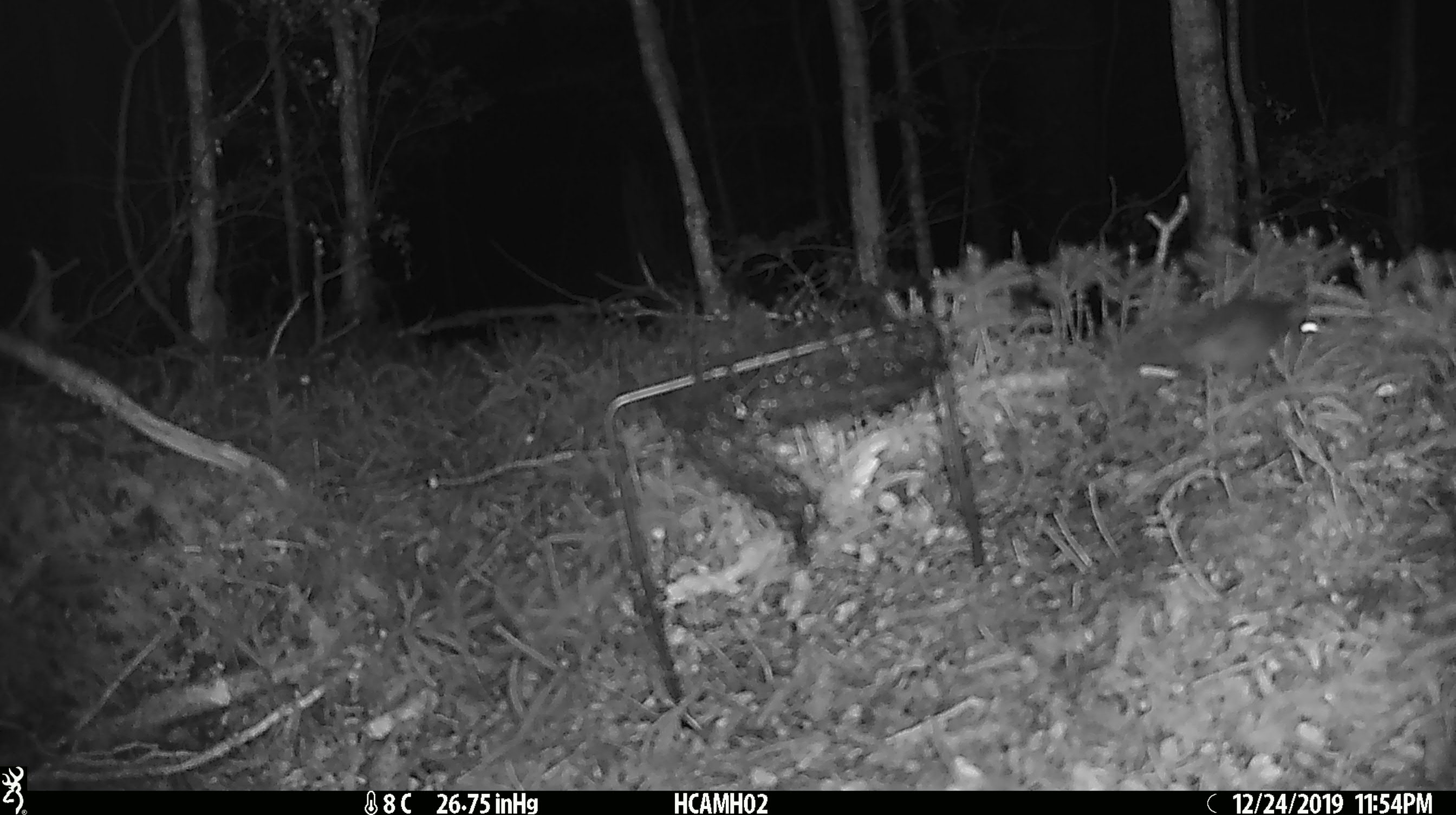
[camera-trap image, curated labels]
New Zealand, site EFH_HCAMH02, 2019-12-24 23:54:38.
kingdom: Animalia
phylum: Chordata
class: Mammalia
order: Rodentia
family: Muridae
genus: Mus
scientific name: Mus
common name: mouse